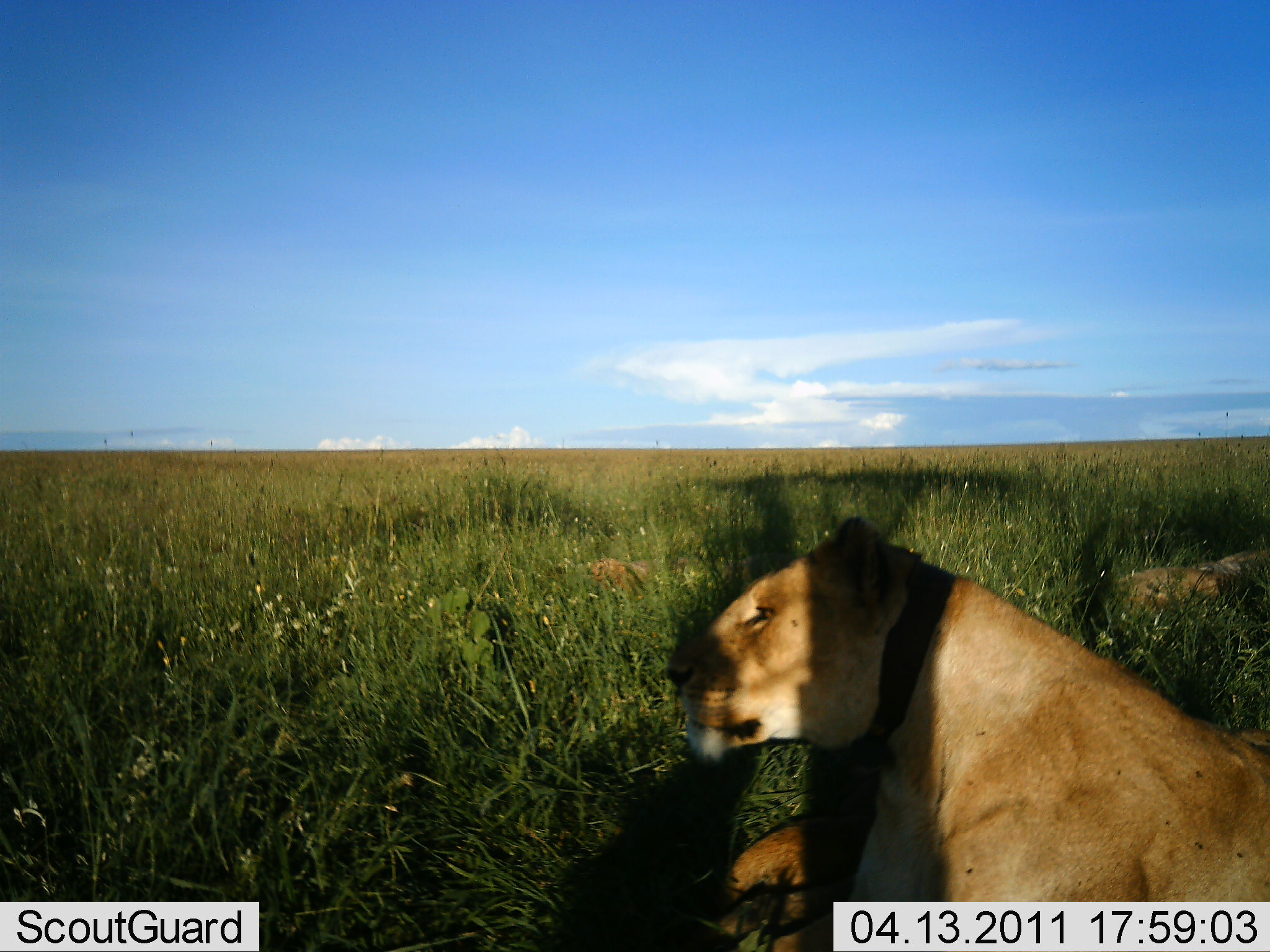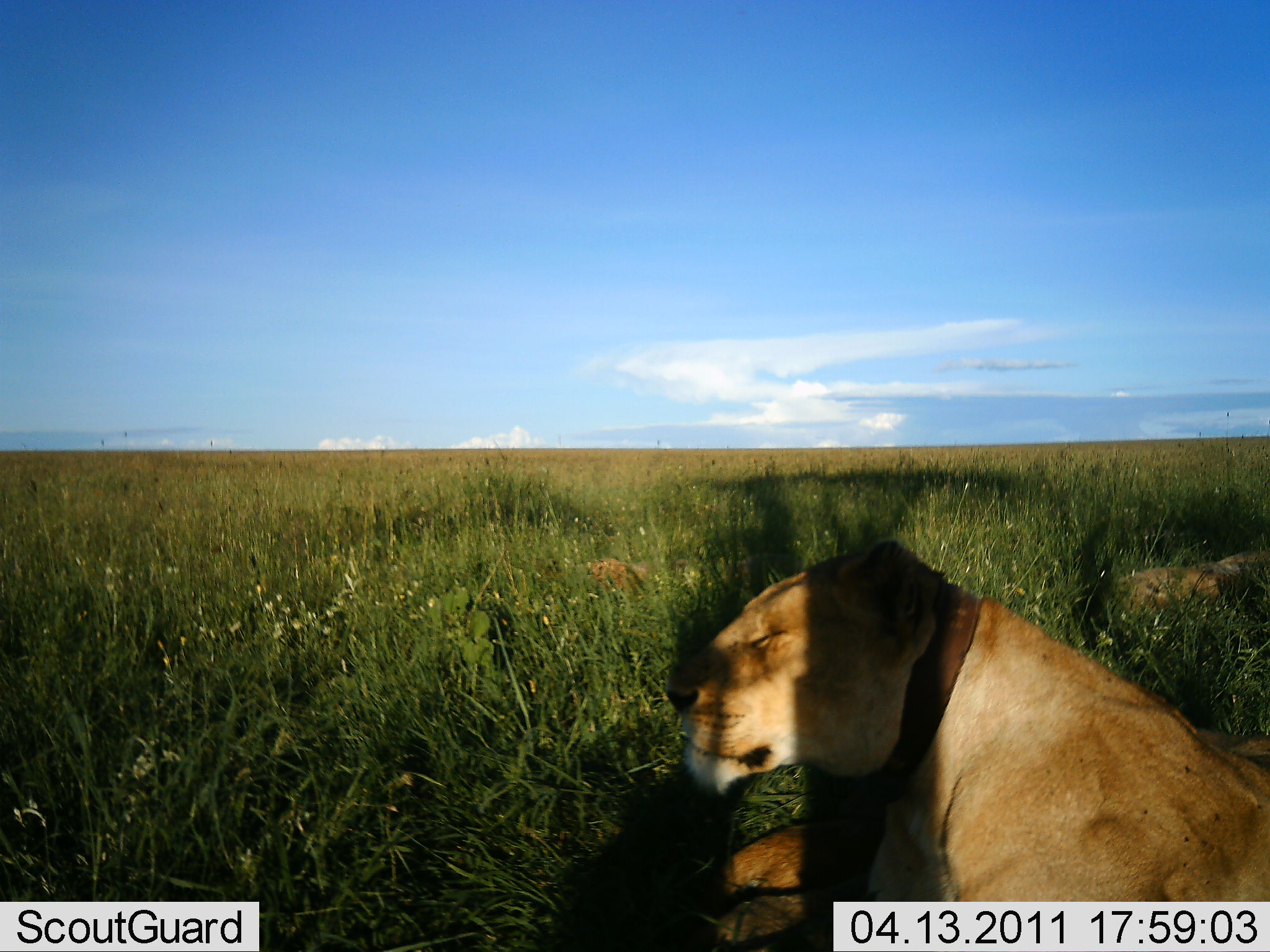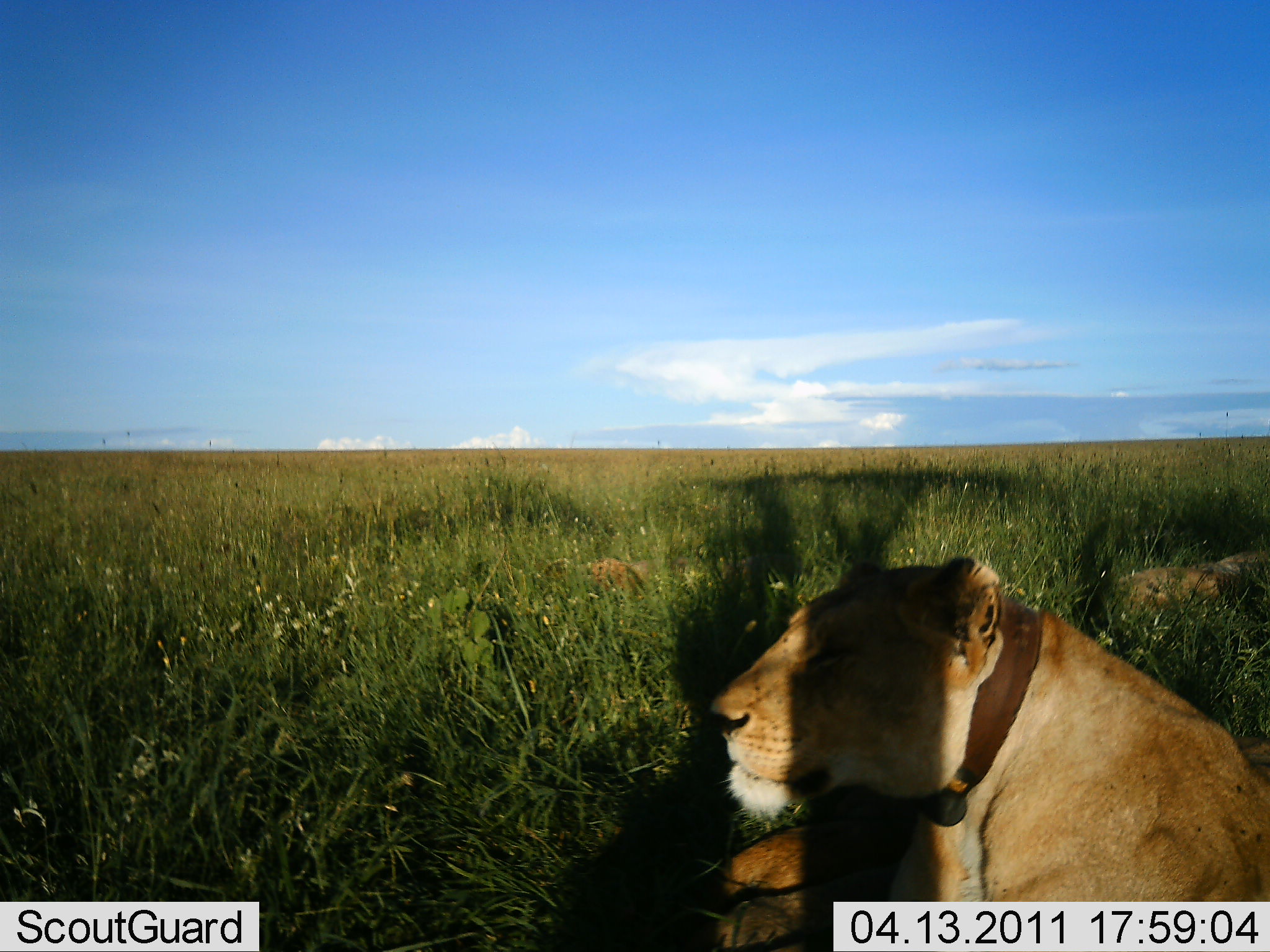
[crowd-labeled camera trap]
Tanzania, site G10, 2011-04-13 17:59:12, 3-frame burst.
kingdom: Animalia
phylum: Chordata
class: Mammalia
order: Carnivora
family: Felidae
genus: Panthera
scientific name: Panthera leo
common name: lion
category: lionfemale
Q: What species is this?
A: Lionfemale (lion) (Panthera leo).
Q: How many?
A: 1.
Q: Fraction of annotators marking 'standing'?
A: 0%.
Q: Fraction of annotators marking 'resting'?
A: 100%.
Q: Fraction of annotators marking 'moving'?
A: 0%.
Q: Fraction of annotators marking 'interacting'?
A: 0%.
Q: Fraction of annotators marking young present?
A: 0%.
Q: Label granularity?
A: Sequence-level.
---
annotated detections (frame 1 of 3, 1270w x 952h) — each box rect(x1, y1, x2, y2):
animal: rect(665, 514, 1269, 950); rect(726, 802, 872, 897)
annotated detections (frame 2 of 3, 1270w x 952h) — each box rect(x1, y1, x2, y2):
animal: rect(665, 538, 1270, 952); rect(706, 810, 895, 897)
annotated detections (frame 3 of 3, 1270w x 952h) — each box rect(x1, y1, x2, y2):
animal: rect(707, 556, 1270, 951); rect(721, 807, 911, 901)